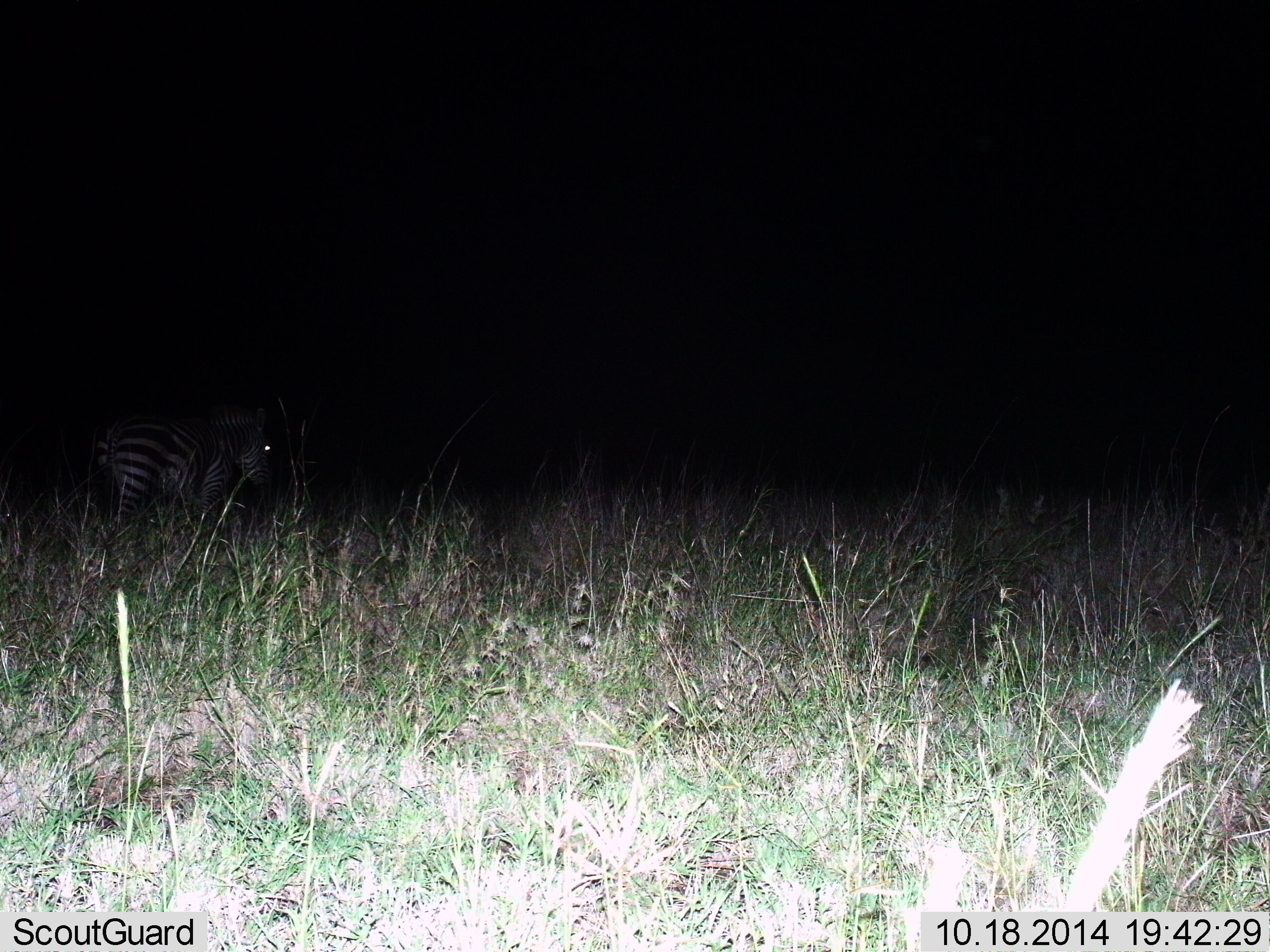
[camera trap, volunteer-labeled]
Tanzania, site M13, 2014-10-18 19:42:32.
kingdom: Animalia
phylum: Chordata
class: Mammalia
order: Perissodactyla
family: Equidae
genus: Equus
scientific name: Equus quagga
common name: plains zebra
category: zebra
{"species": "zebra (plains zebra) (Equus quagga)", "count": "1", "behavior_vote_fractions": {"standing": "90%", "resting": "0%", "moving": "10%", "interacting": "0%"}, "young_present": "0%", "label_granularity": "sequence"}